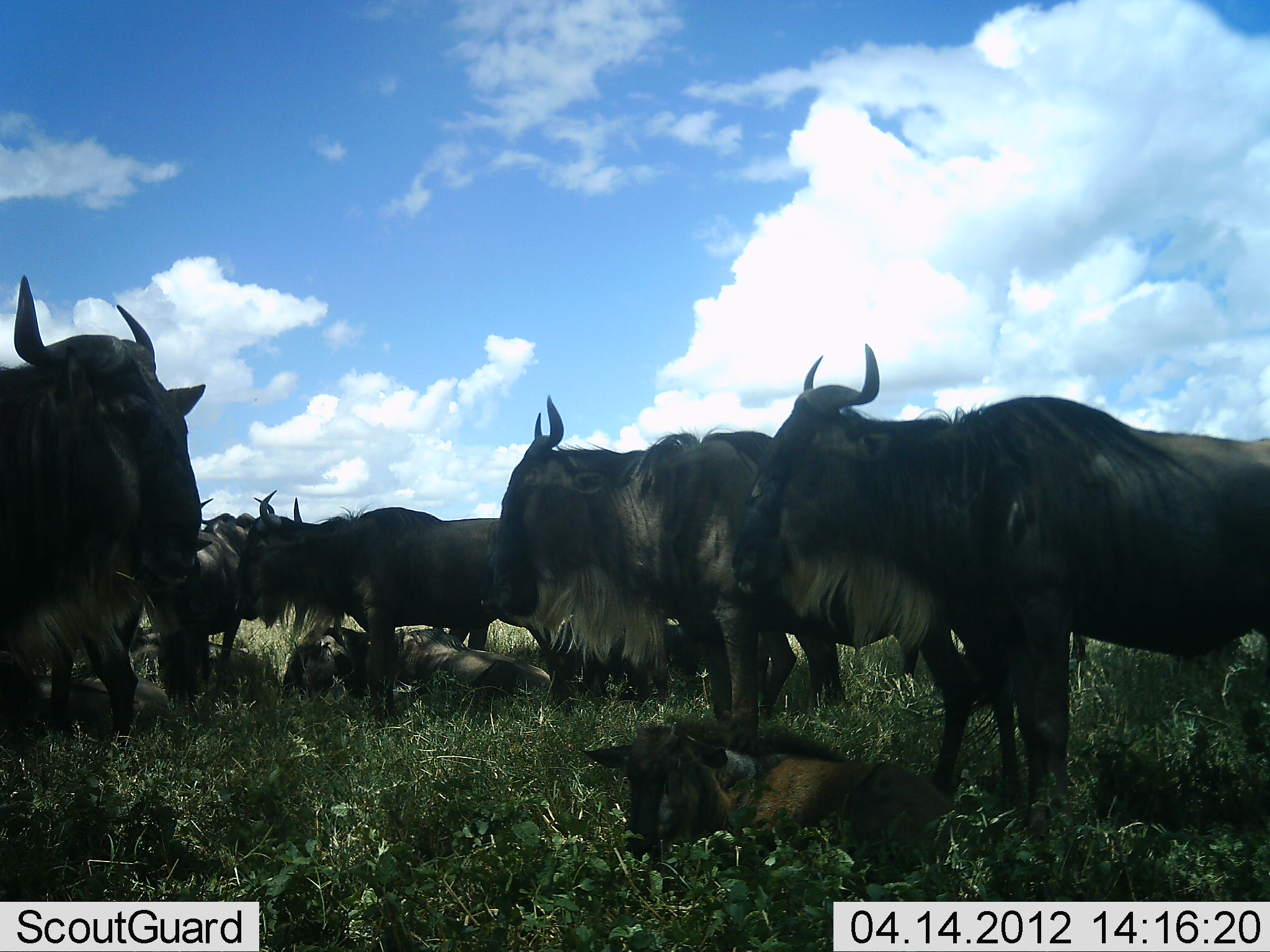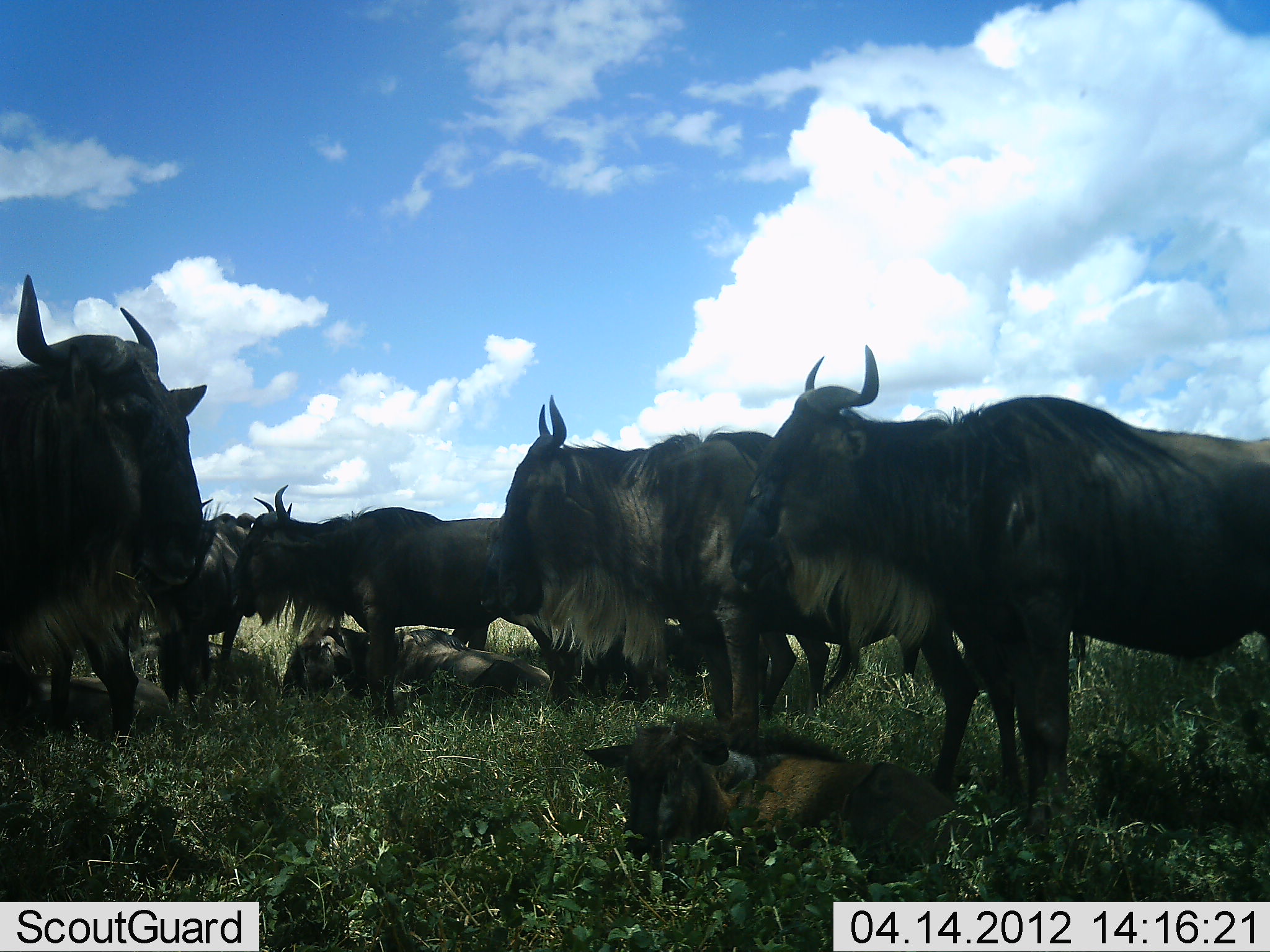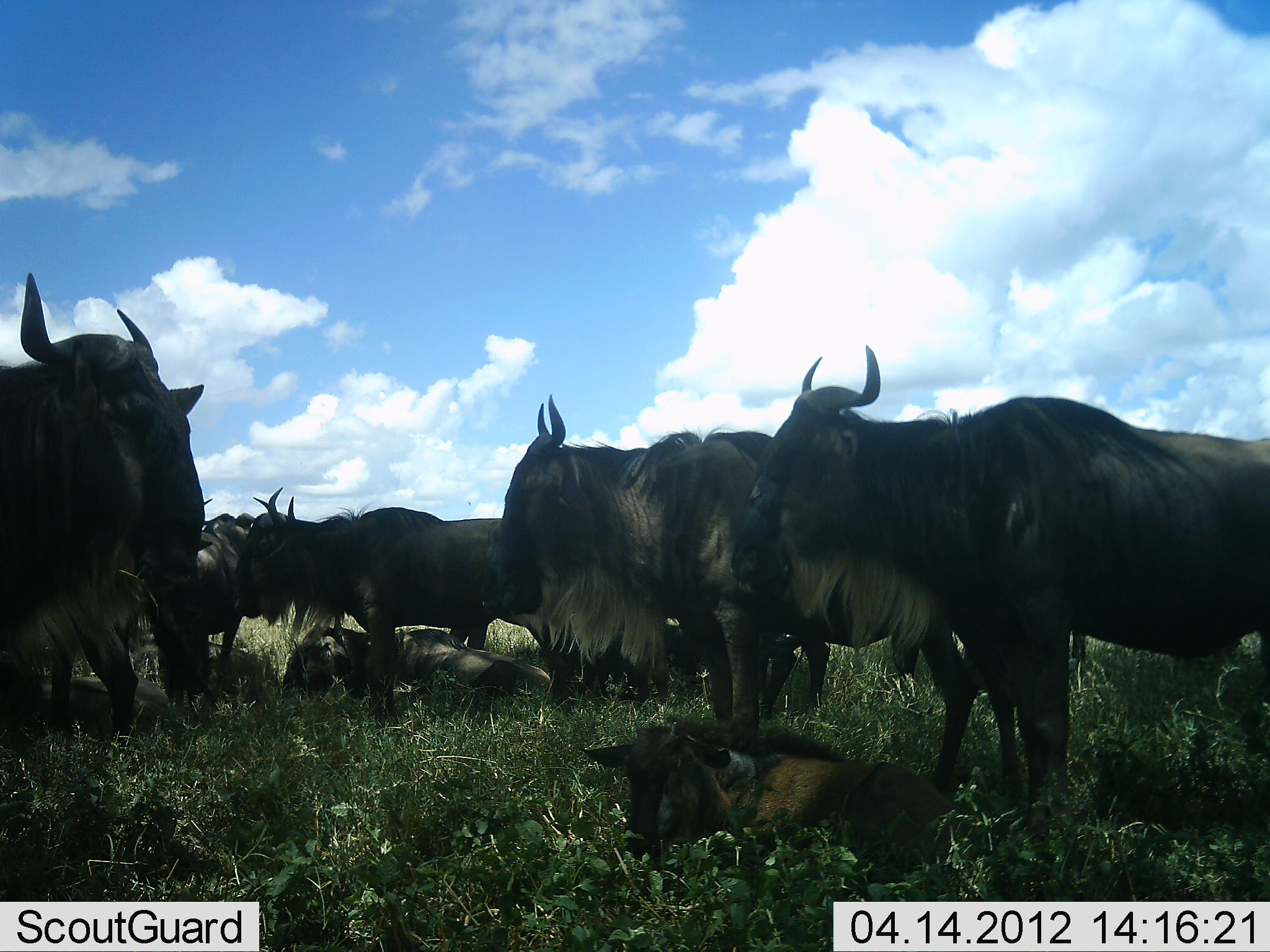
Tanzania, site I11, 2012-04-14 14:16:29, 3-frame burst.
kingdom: Animalia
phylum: Chordata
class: Mammalia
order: Artiodactyla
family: Bovidae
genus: Connochaetes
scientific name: Connochaetes taurinus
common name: blue wildebeest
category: wildebeest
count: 10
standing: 71%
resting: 88%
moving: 0%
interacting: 12%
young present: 94%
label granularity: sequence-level